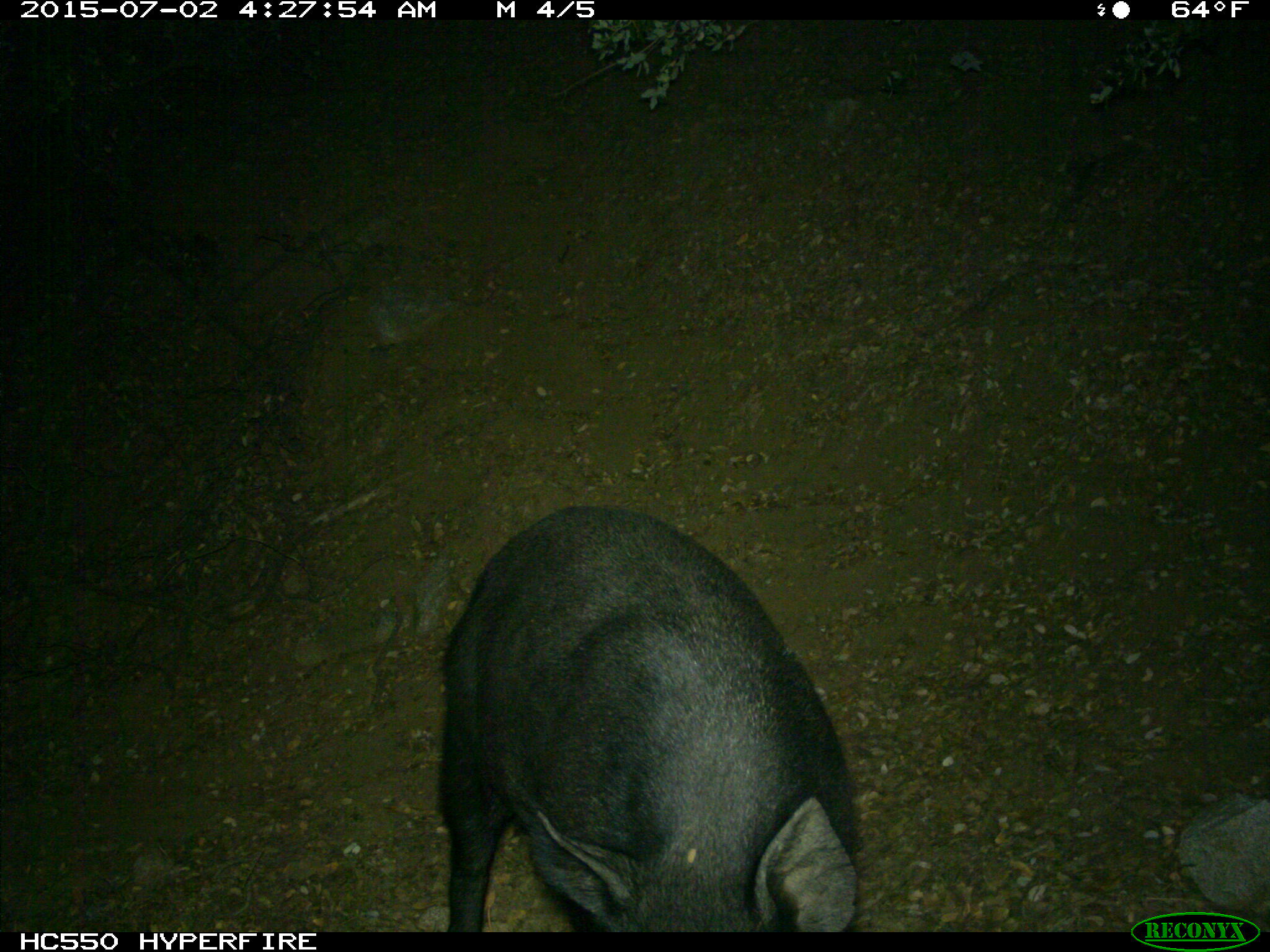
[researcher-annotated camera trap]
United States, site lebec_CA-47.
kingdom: Animalia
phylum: Chordata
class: Mammalia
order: Artiodactyla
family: Suidae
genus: Sus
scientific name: Sus scrofa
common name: wild boar